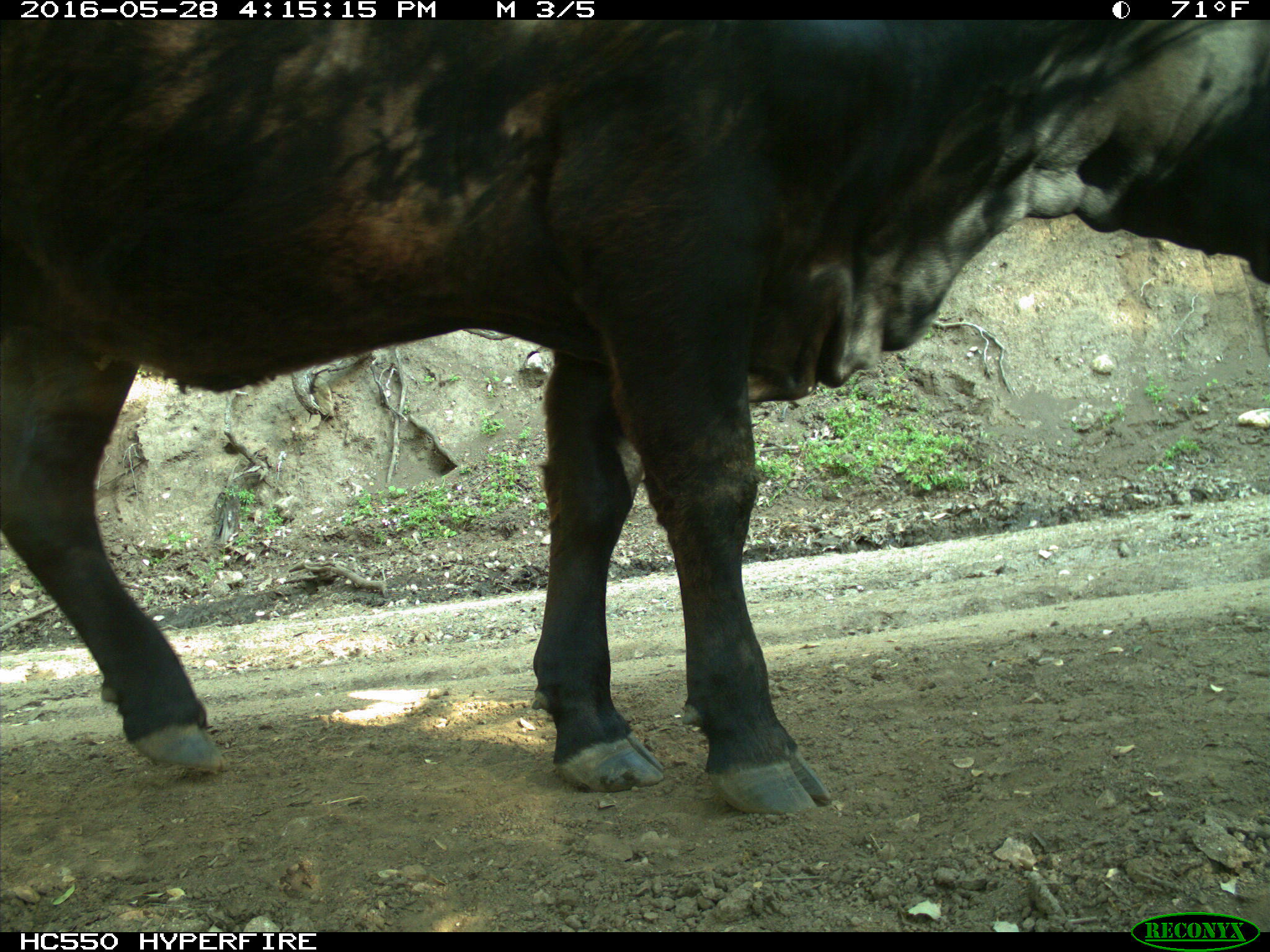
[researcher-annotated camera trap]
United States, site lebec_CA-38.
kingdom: Animalia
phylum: Chordata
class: Mammalia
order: Artiodactyla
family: Bovidae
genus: Bos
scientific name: Bos taurus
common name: domestic cow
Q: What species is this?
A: Bos taurus (domestic cow).